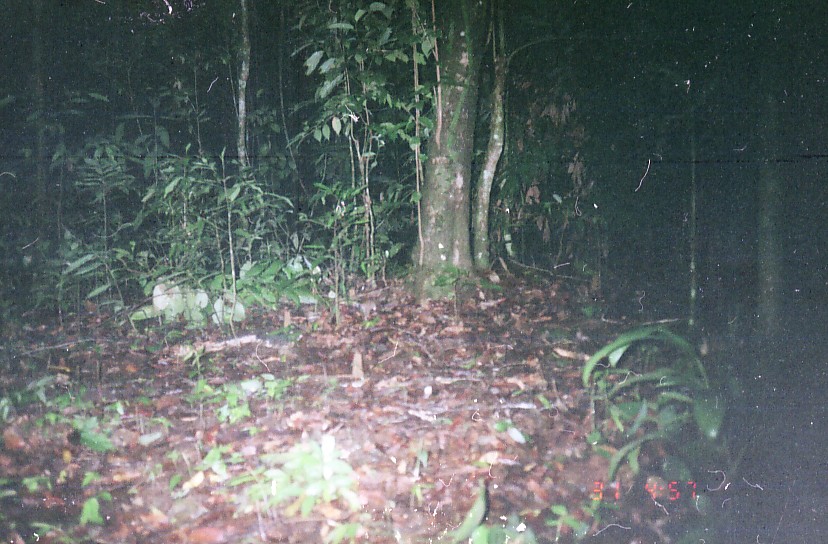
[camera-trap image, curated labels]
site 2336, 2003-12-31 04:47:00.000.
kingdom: Animalia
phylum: Chordata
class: Mammalia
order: Artiodactyla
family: Tragulidae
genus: Tragulus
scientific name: Tragulus javanicus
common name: javan chevrotain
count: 1